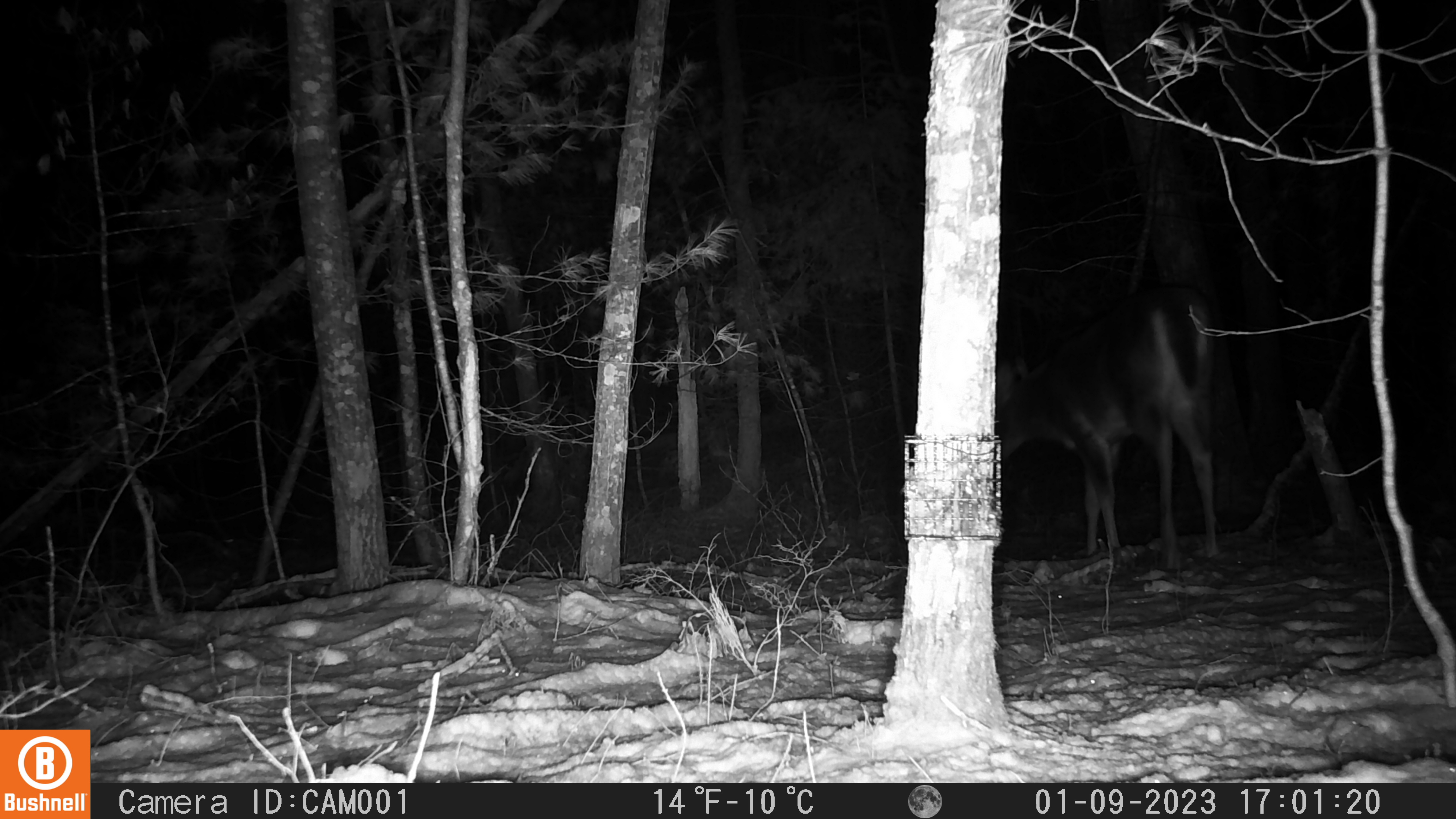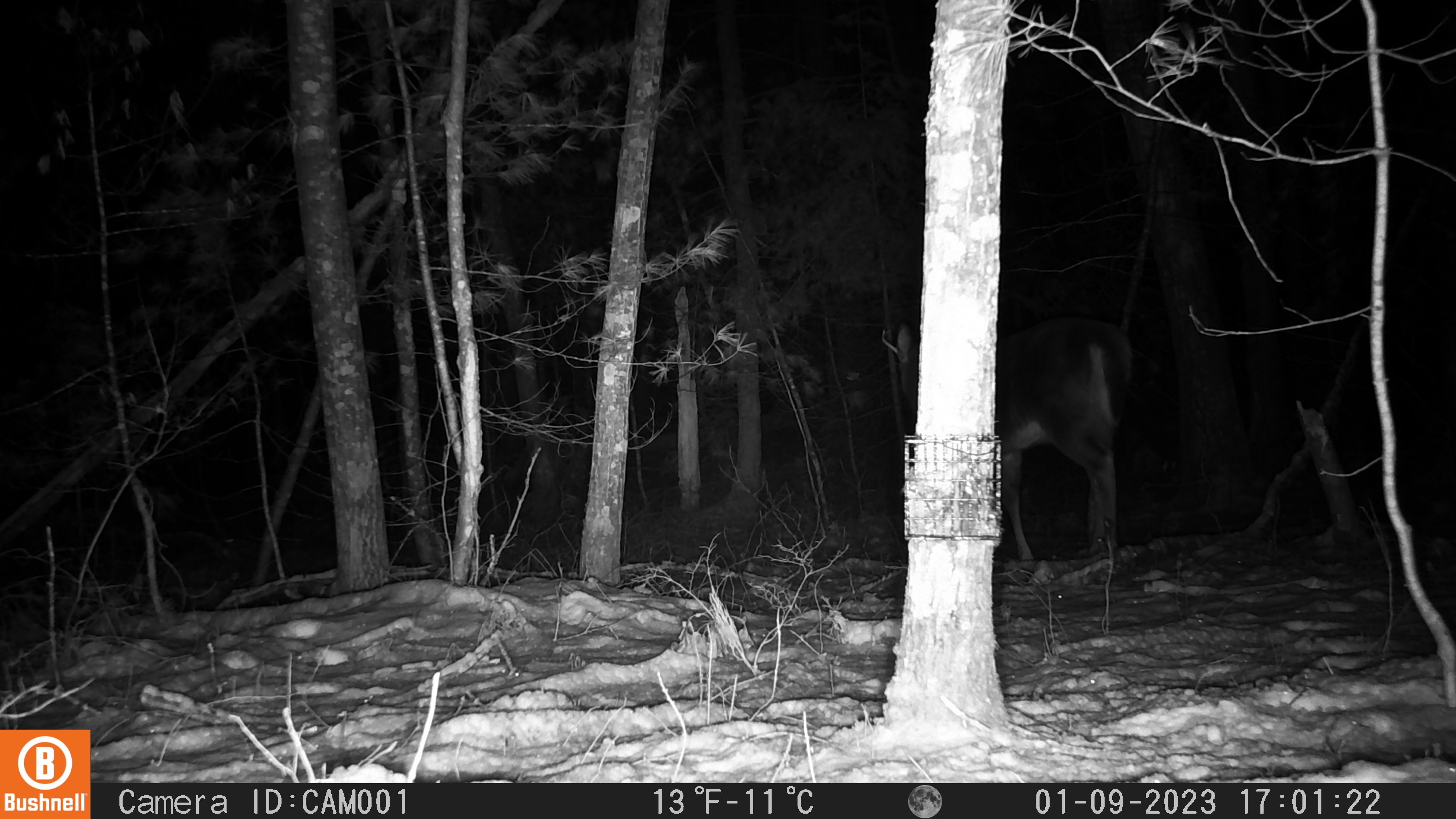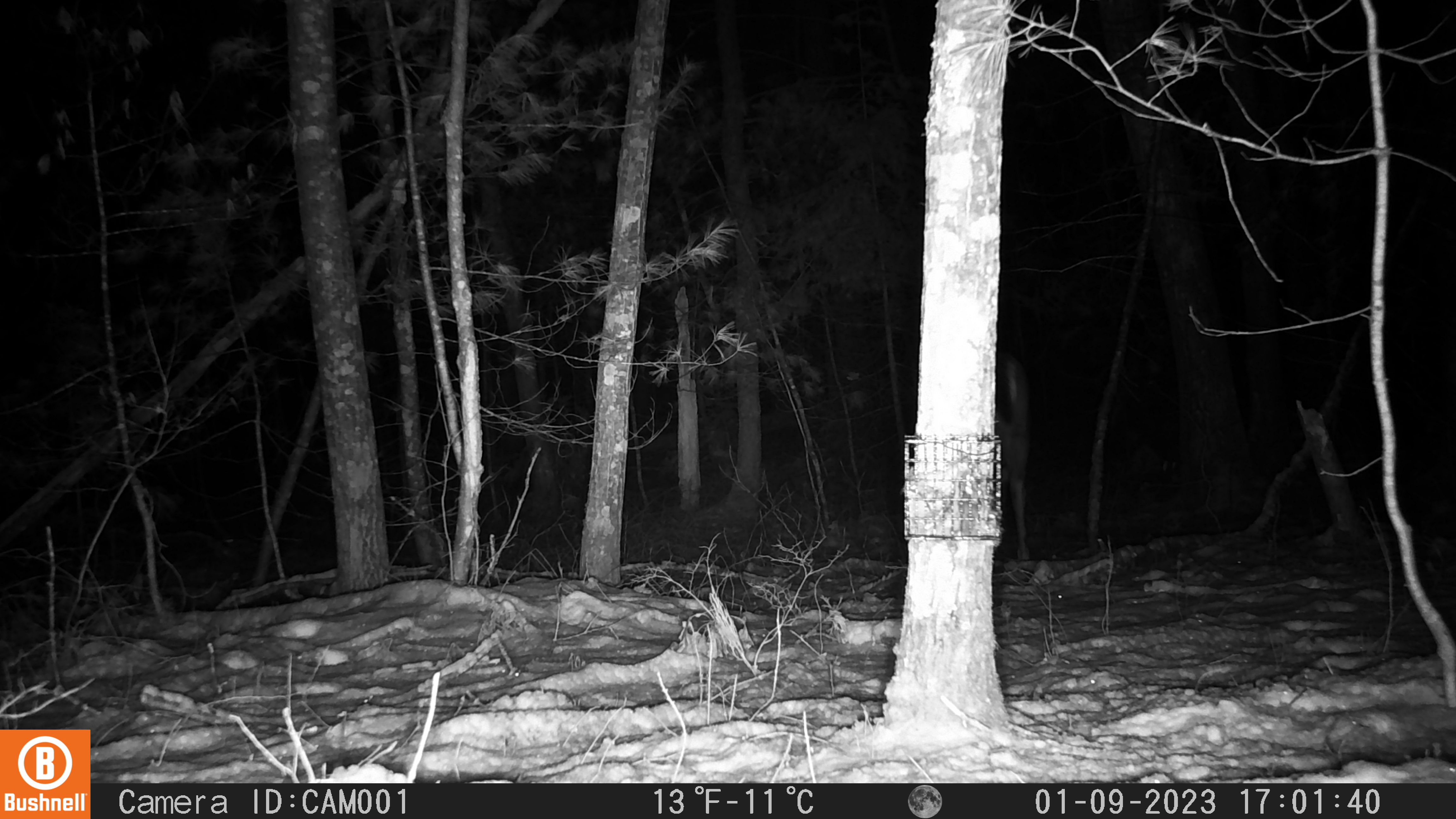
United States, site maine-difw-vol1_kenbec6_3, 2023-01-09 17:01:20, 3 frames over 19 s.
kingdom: Animalia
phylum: Chordata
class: Mammalia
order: Artiodactyla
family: Cervidae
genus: Odocoileus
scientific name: Odocoileus virginianus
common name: white-tailed deer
White-tailed deer (Odocoileus virginianus).